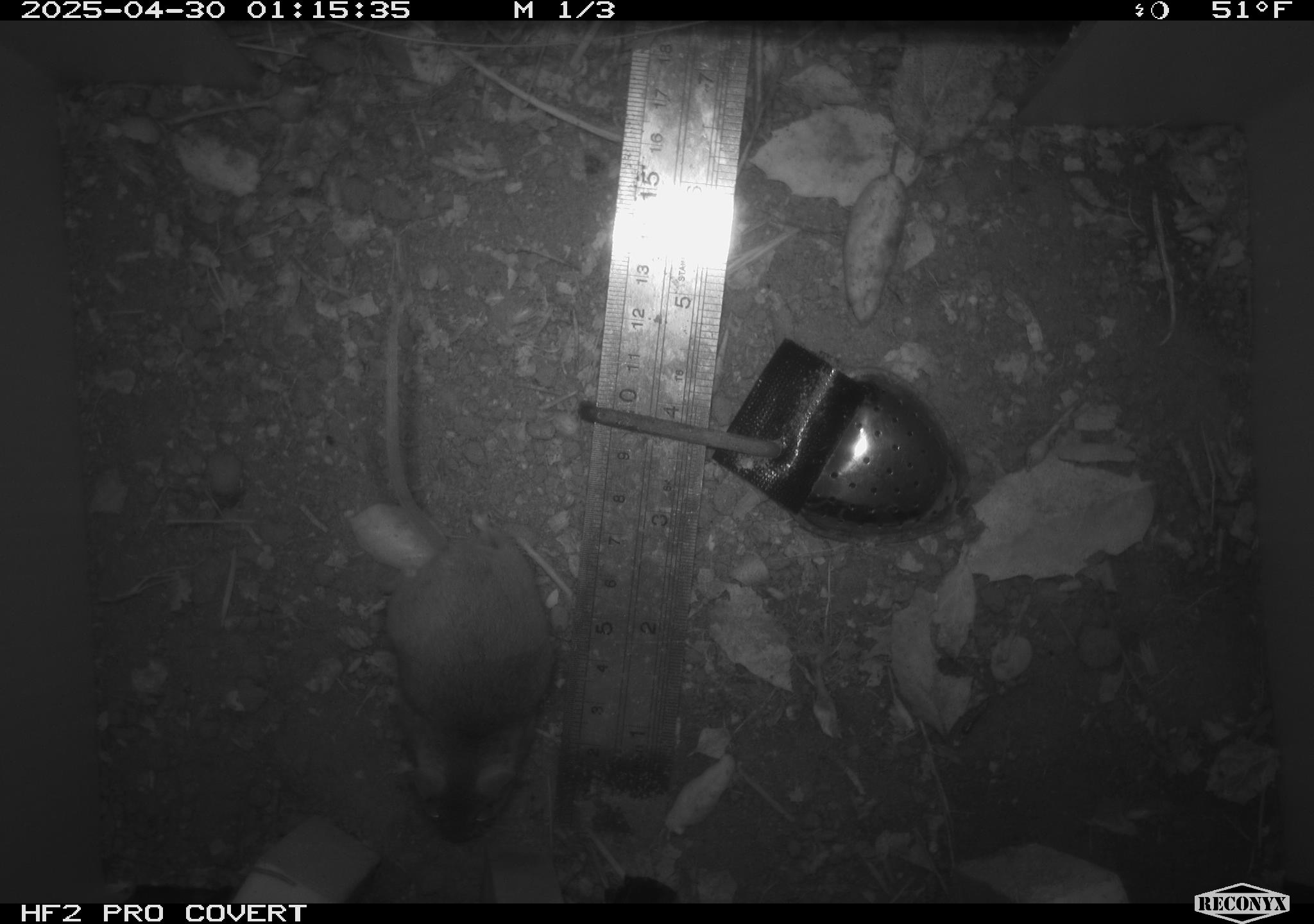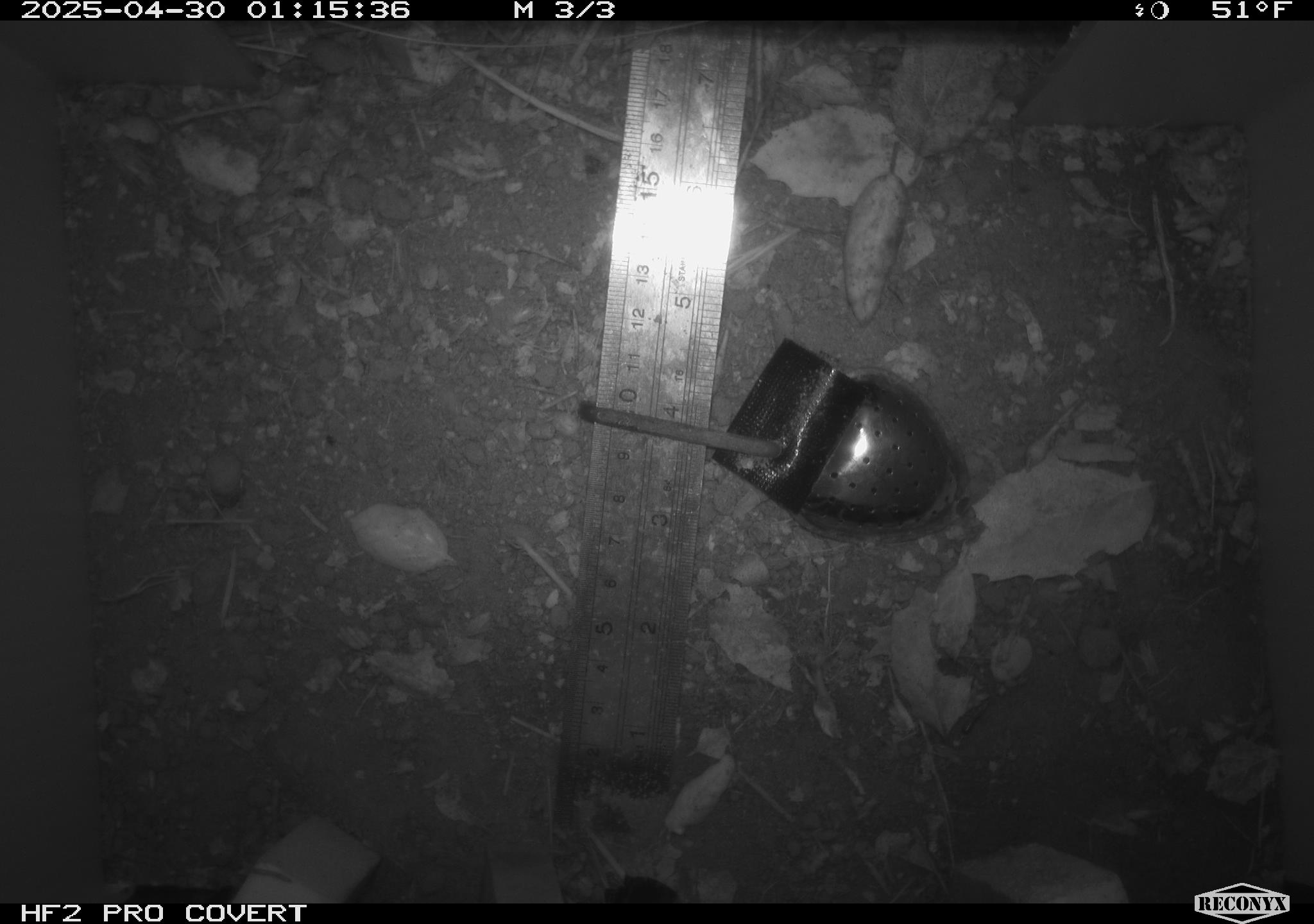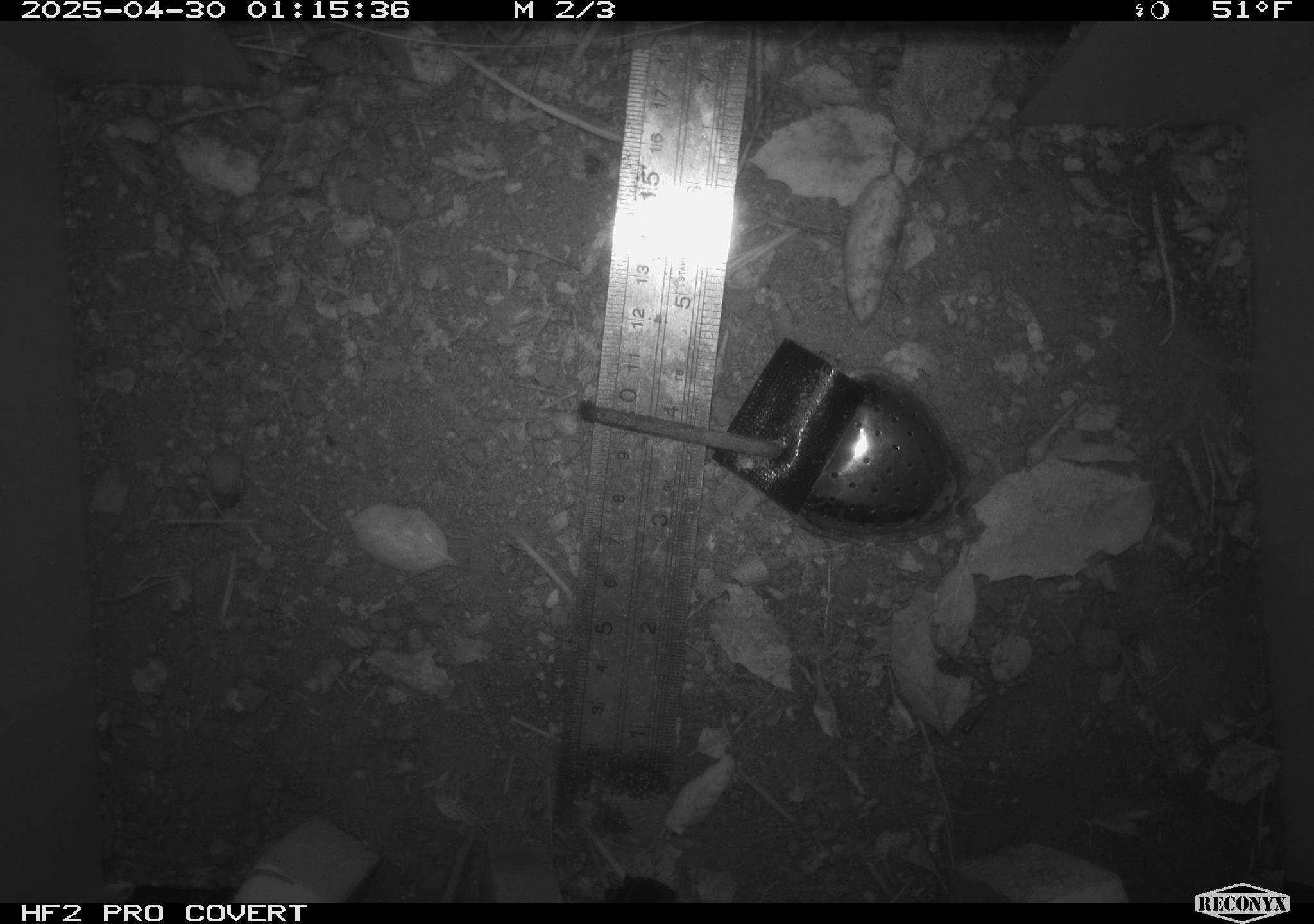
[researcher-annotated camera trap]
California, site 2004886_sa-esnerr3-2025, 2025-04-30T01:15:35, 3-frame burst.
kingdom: Animalia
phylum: Chordata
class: Mammalia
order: Rodentia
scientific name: Rodentia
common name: rodent